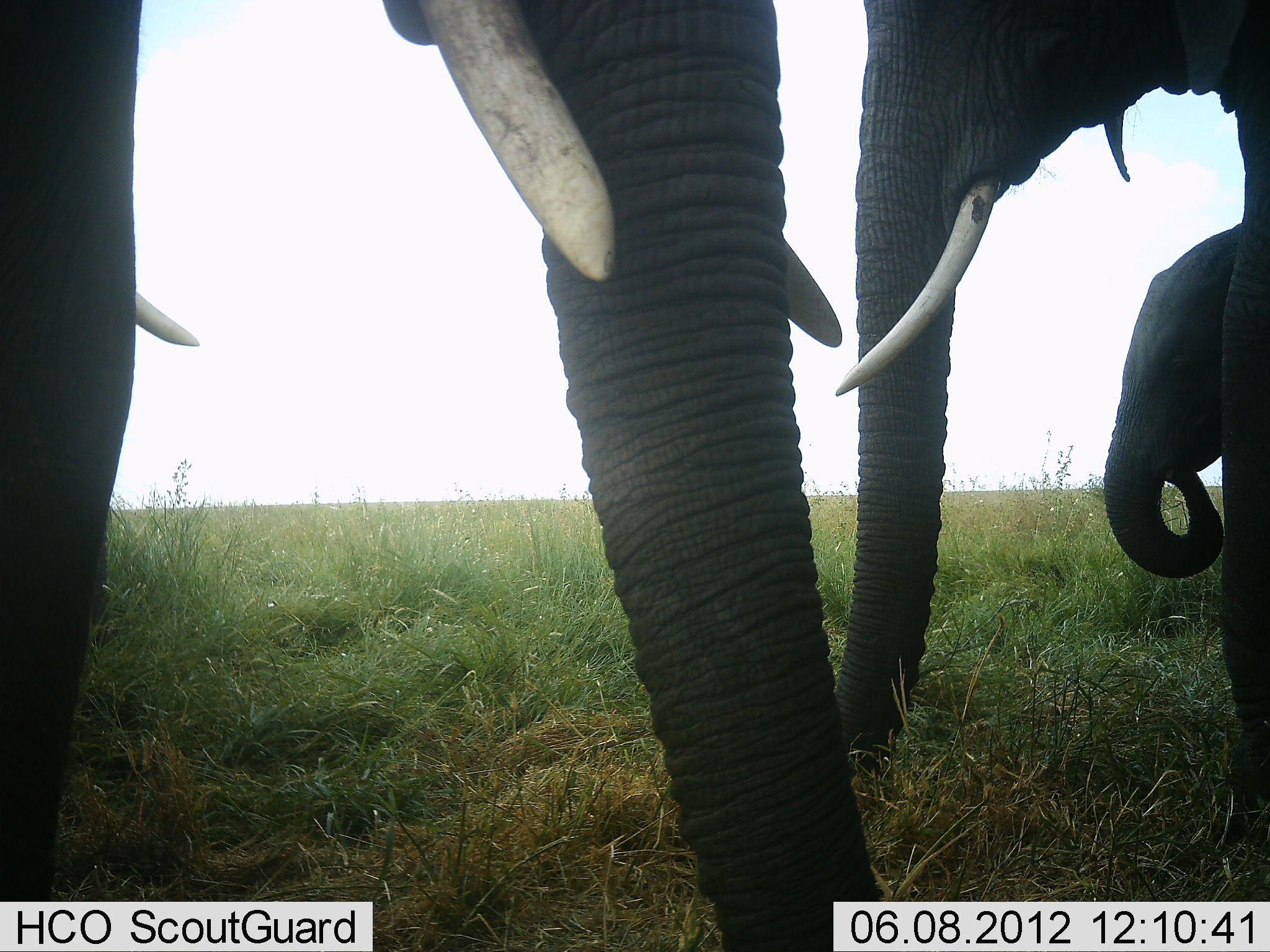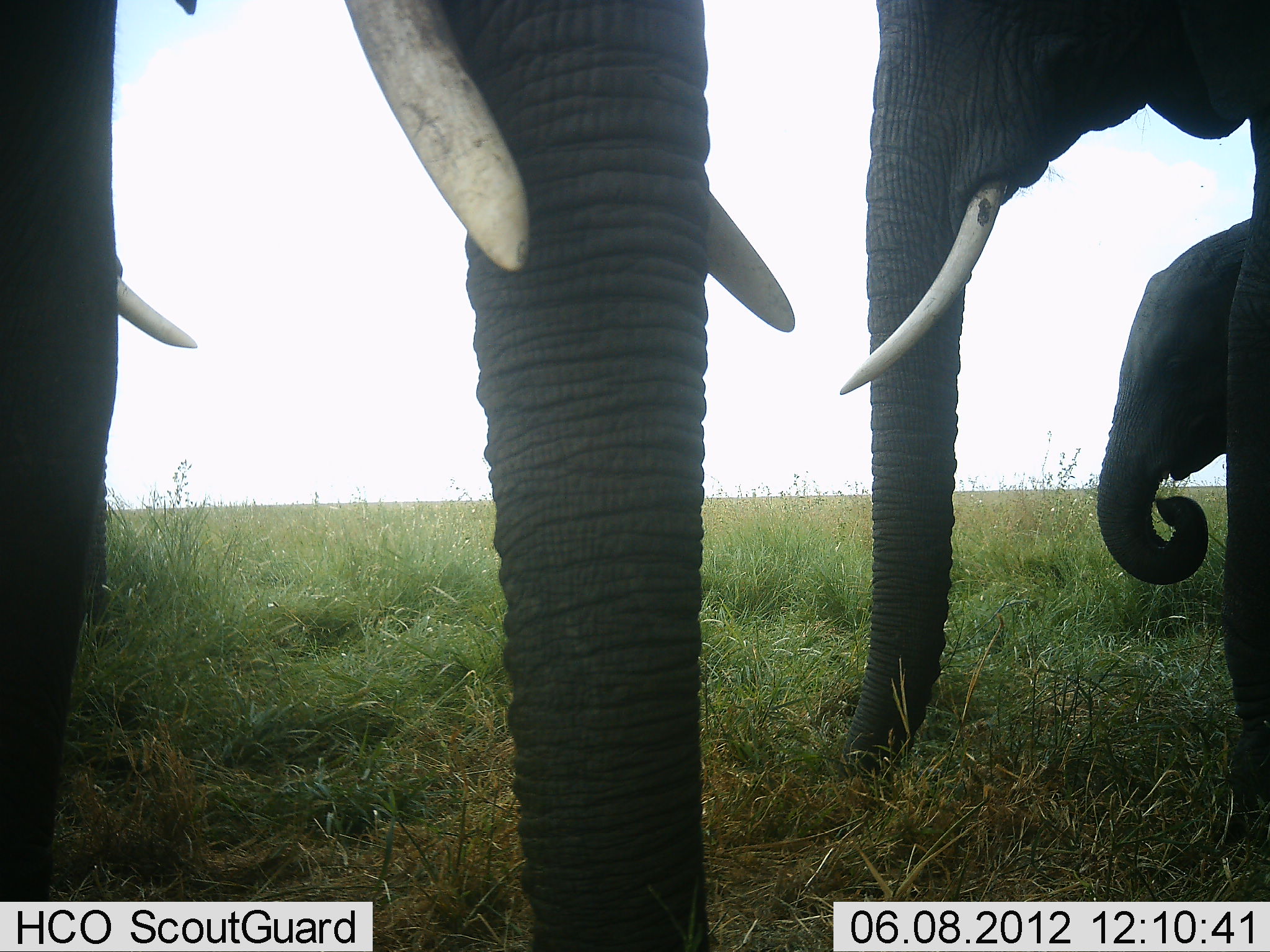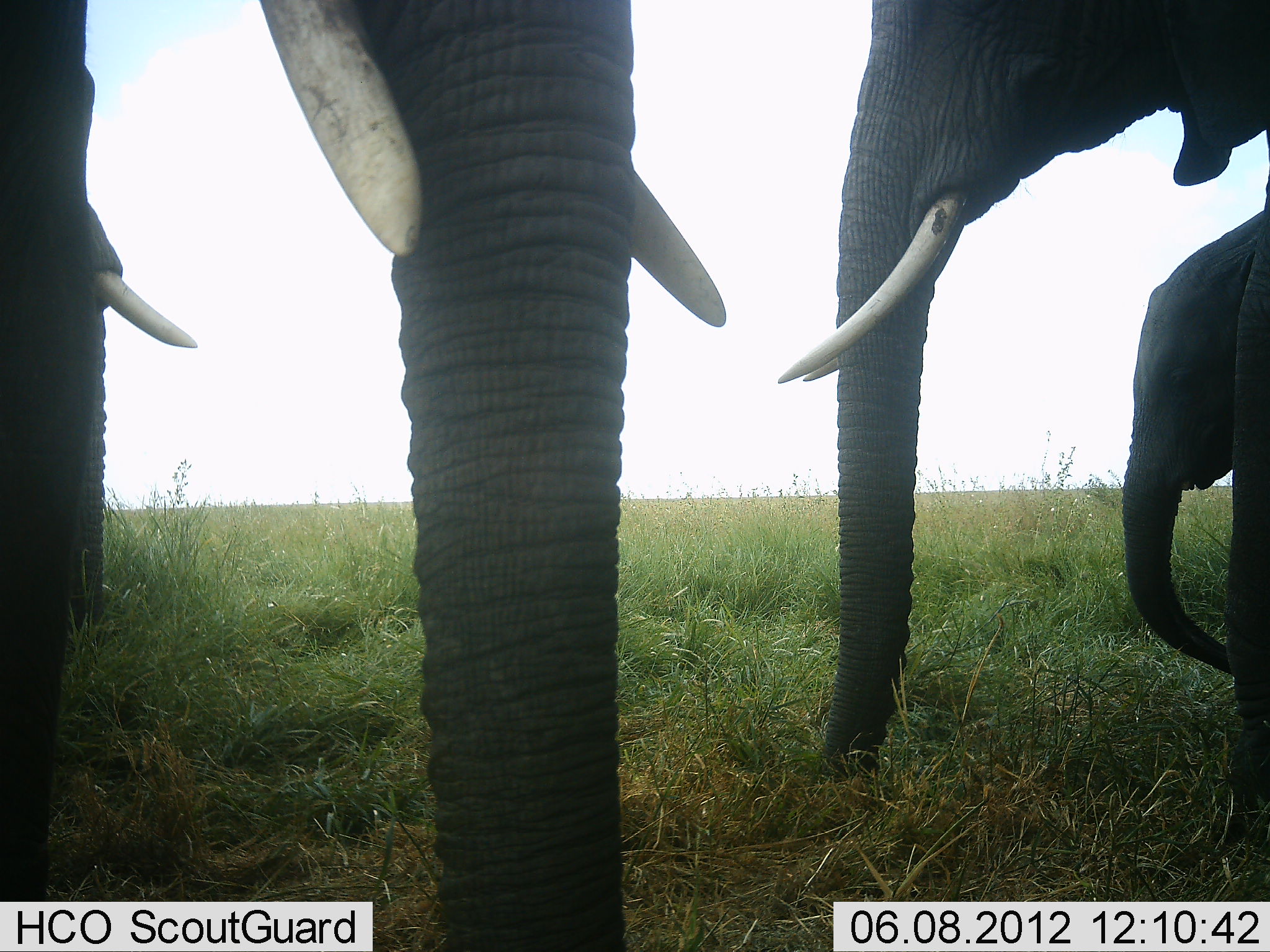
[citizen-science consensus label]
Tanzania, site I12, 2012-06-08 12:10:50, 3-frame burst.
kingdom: Animalia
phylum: Chordata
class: Mammalia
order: Proboscidea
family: Elephantidae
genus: Loxodonta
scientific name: Loxodonta africana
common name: african bush elephant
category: elephant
Elephant (african bush elephant) (Loxodonta africana), count 4. Behavior (volunteer vote fractions): standing 90%, resting 0%, moving 0%, interacting 10%. Young present (vote fraction): 80%. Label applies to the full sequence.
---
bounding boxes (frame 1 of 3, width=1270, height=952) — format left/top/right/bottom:
animal: 376/0/846/952; 835/0/1270/849; 1/0/204/904; 1098/222/1245/581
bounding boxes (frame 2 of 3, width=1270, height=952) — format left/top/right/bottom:
animal: 336/0/802/952; 837/0/1270/850; 1/0/200/901; 1094/216/1253/585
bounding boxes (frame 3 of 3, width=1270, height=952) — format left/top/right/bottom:
animal: 261/0/728/951; 777/0/1270/851; 1/0/197/901; 1117/209/1269/674